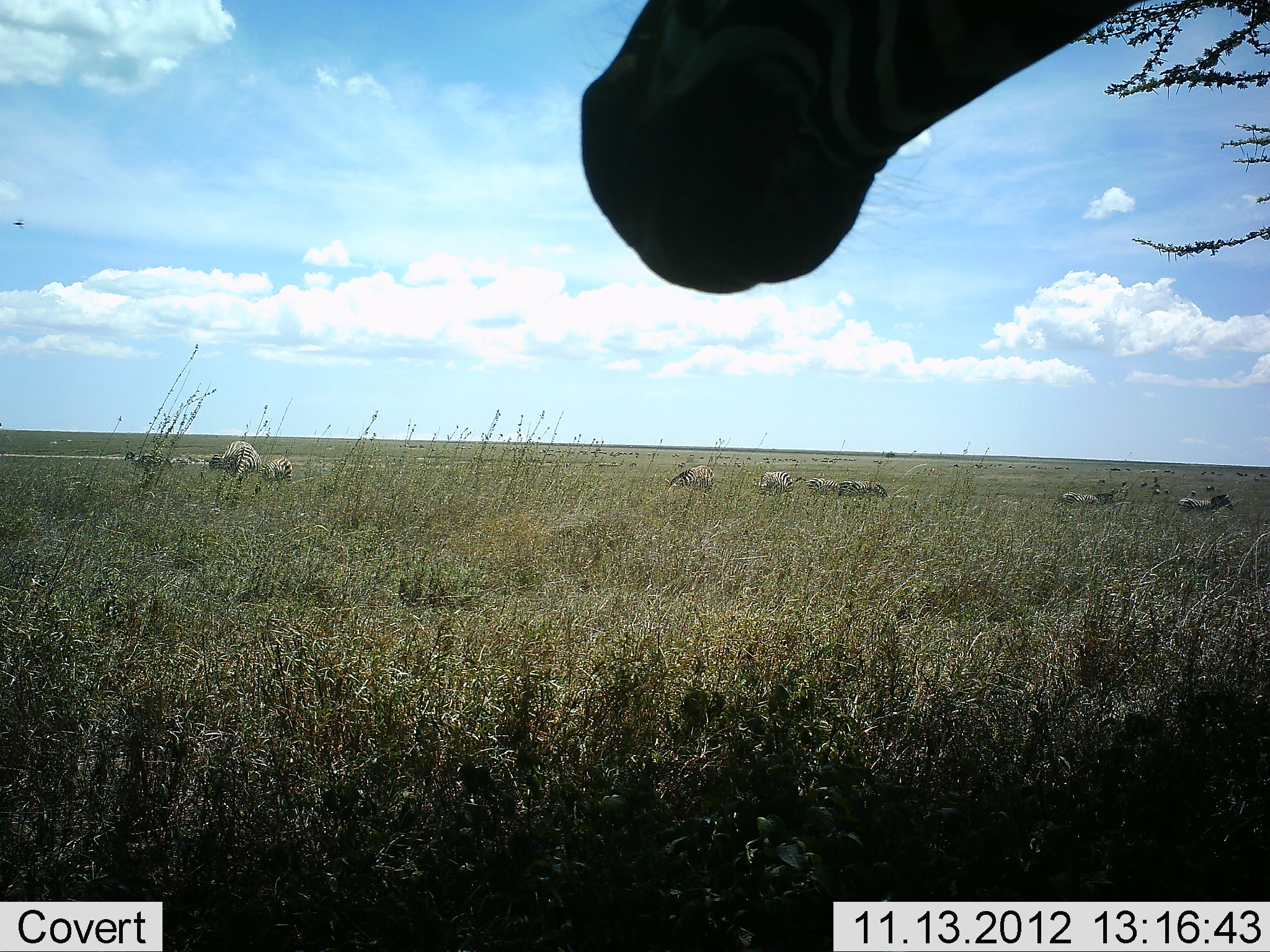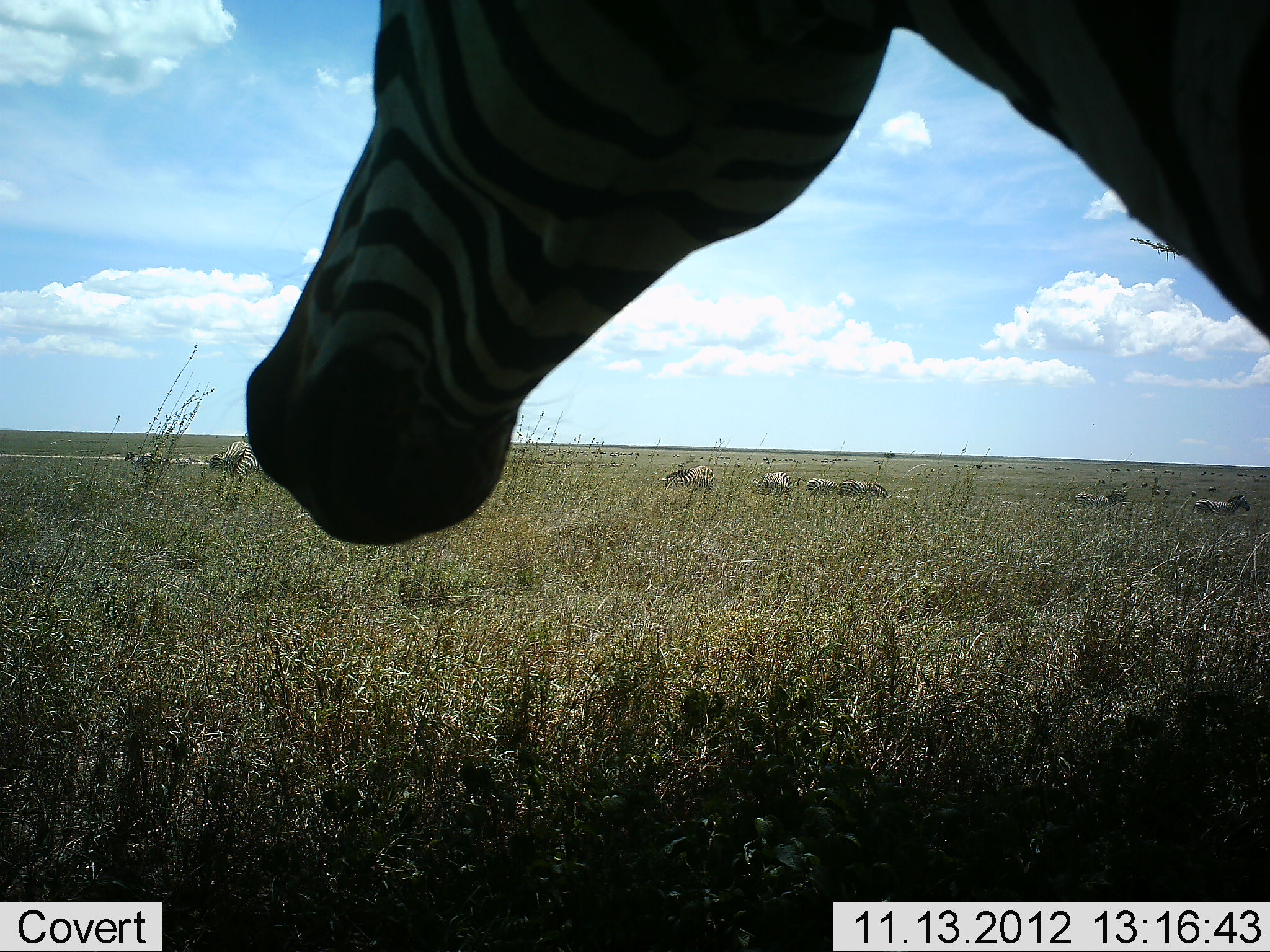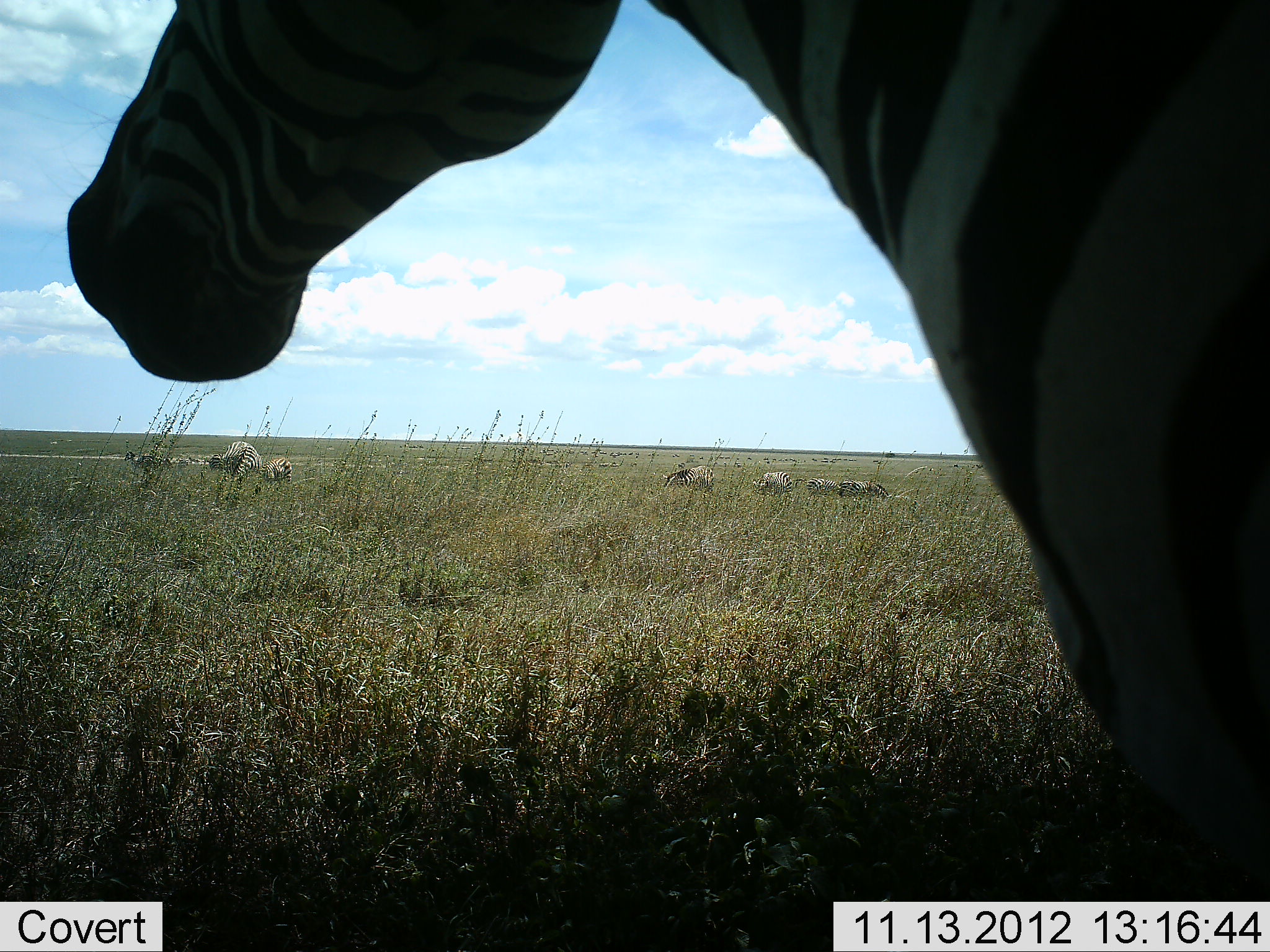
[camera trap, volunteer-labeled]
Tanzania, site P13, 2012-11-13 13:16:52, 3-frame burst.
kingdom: Animalia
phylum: Chordata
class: Mammalia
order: Perissodactyla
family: Equidae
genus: Equus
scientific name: Equus quagga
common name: plains zebra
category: zebra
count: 7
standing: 80%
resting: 0%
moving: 50%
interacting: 0%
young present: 0%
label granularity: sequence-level